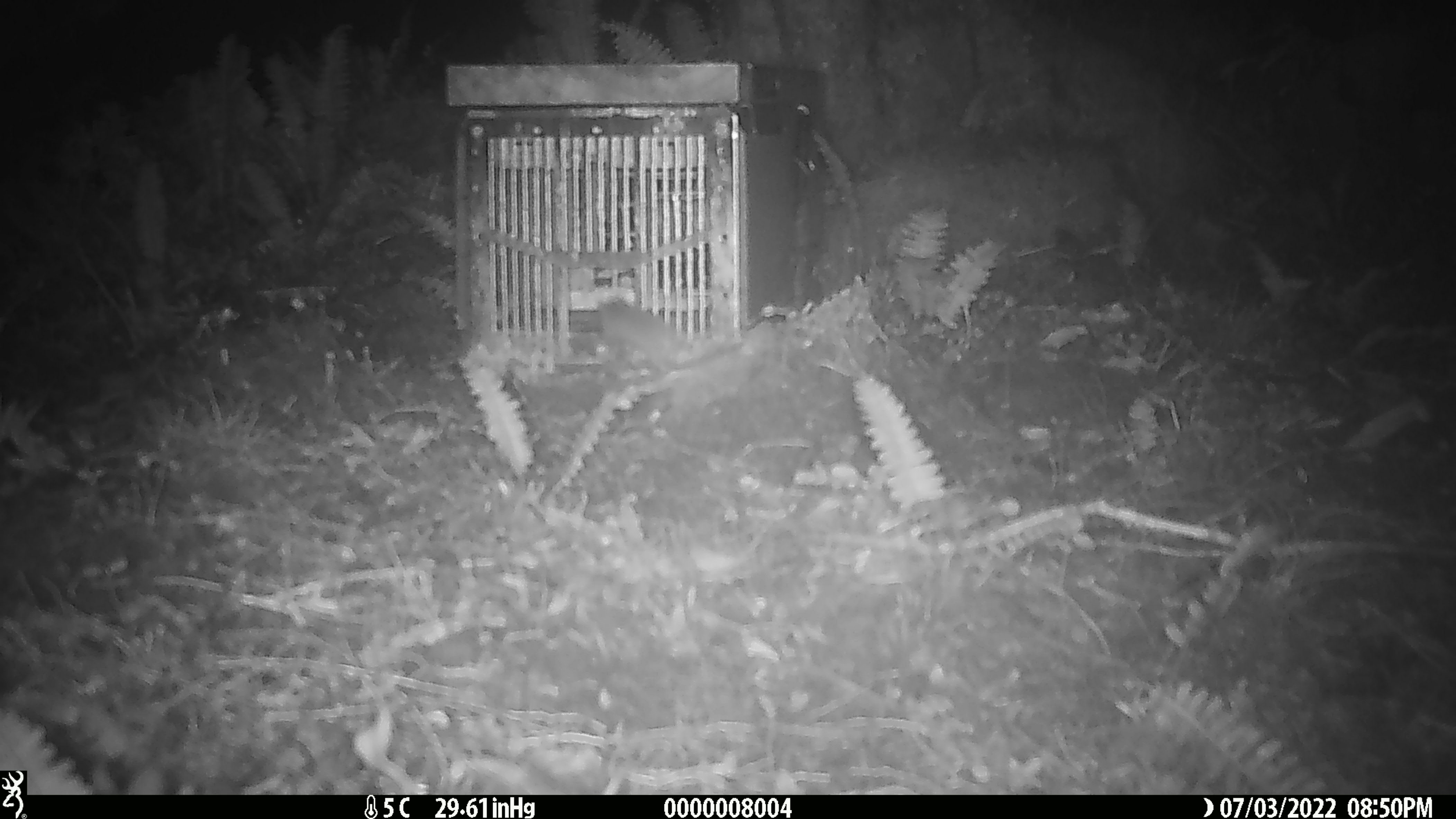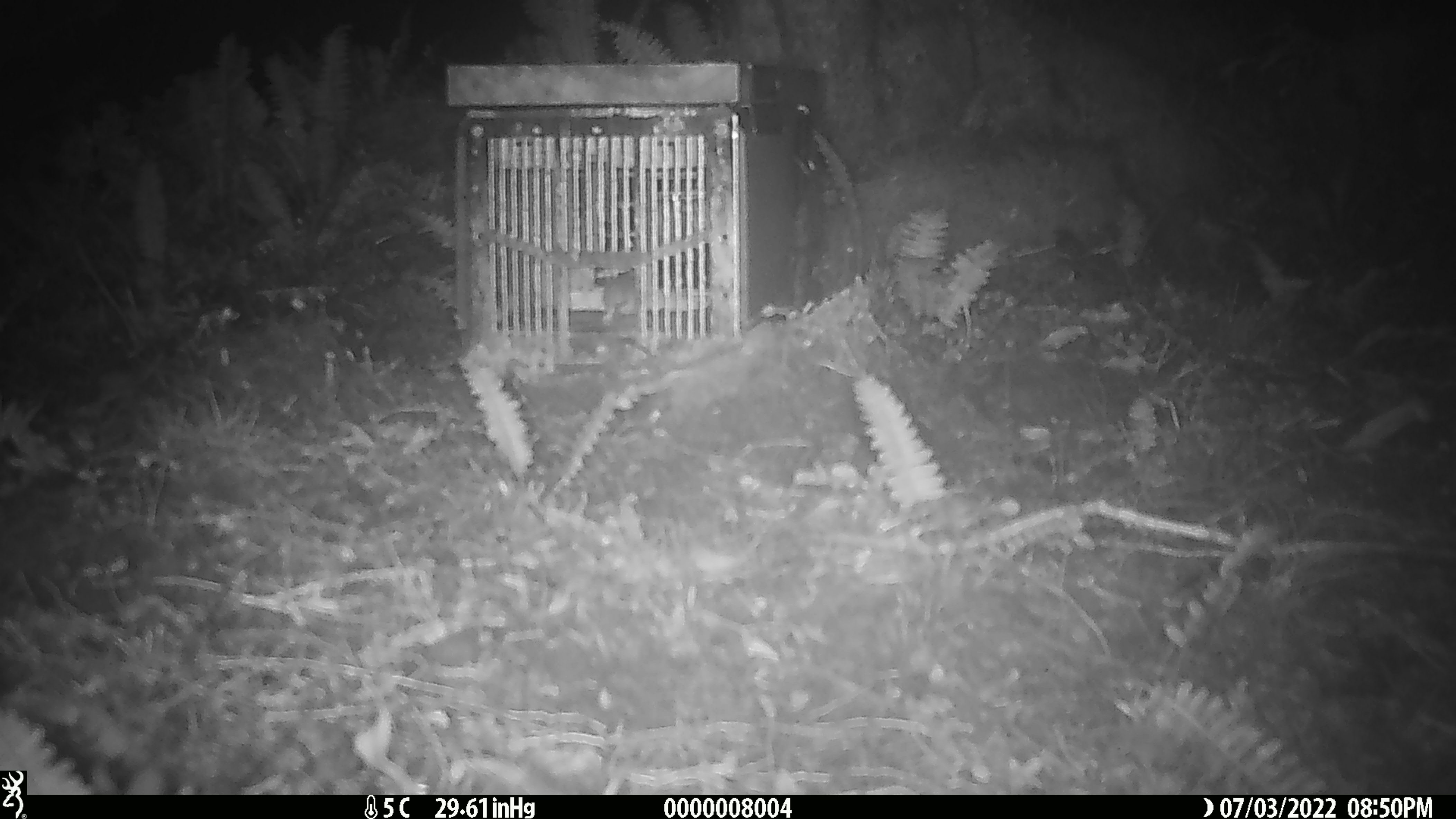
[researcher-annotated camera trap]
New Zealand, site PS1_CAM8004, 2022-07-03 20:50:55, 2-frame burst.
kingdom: Animalia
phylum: Chordata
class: Mammalia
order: Rodentia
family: Muridae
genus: Mus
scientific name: Mus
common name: mouse